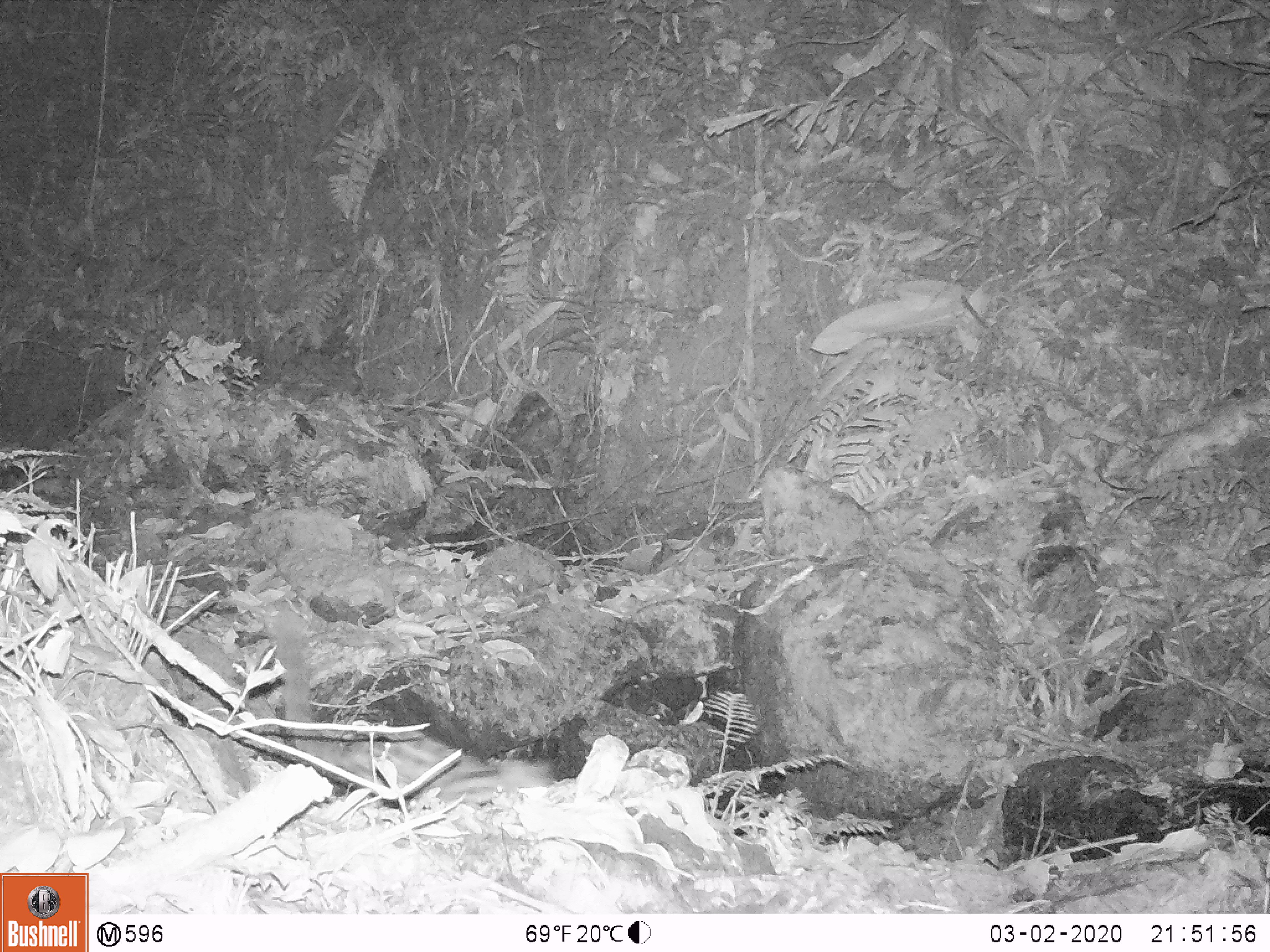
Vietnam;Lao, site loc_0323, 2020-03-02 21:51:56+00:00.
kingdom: Animalia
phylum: Chordata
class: Mammalia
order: Carnivora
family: Prionodontidae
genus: Prionodon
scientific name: Prionodon pardicolor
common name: spotted linsang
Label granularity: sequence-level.